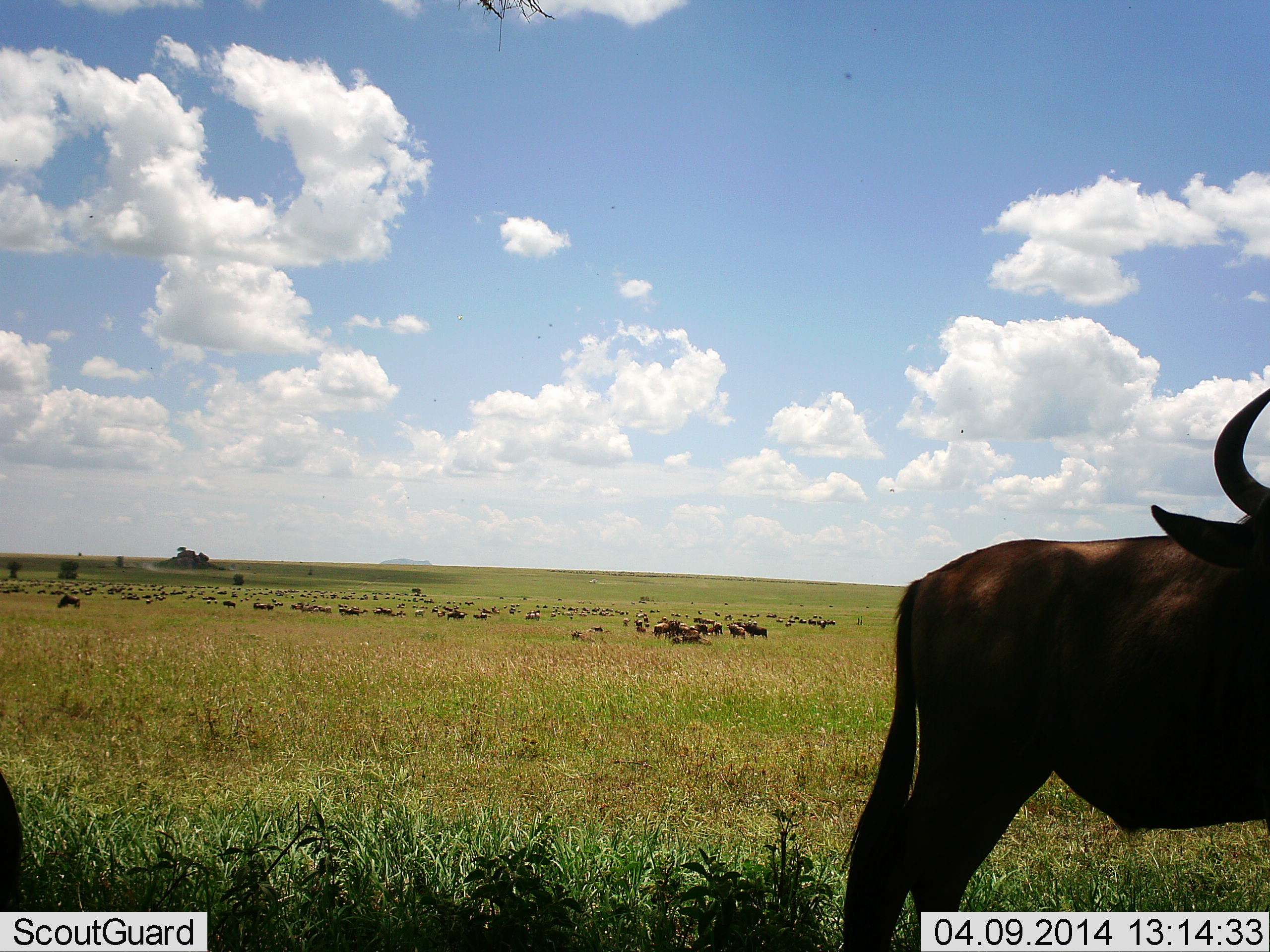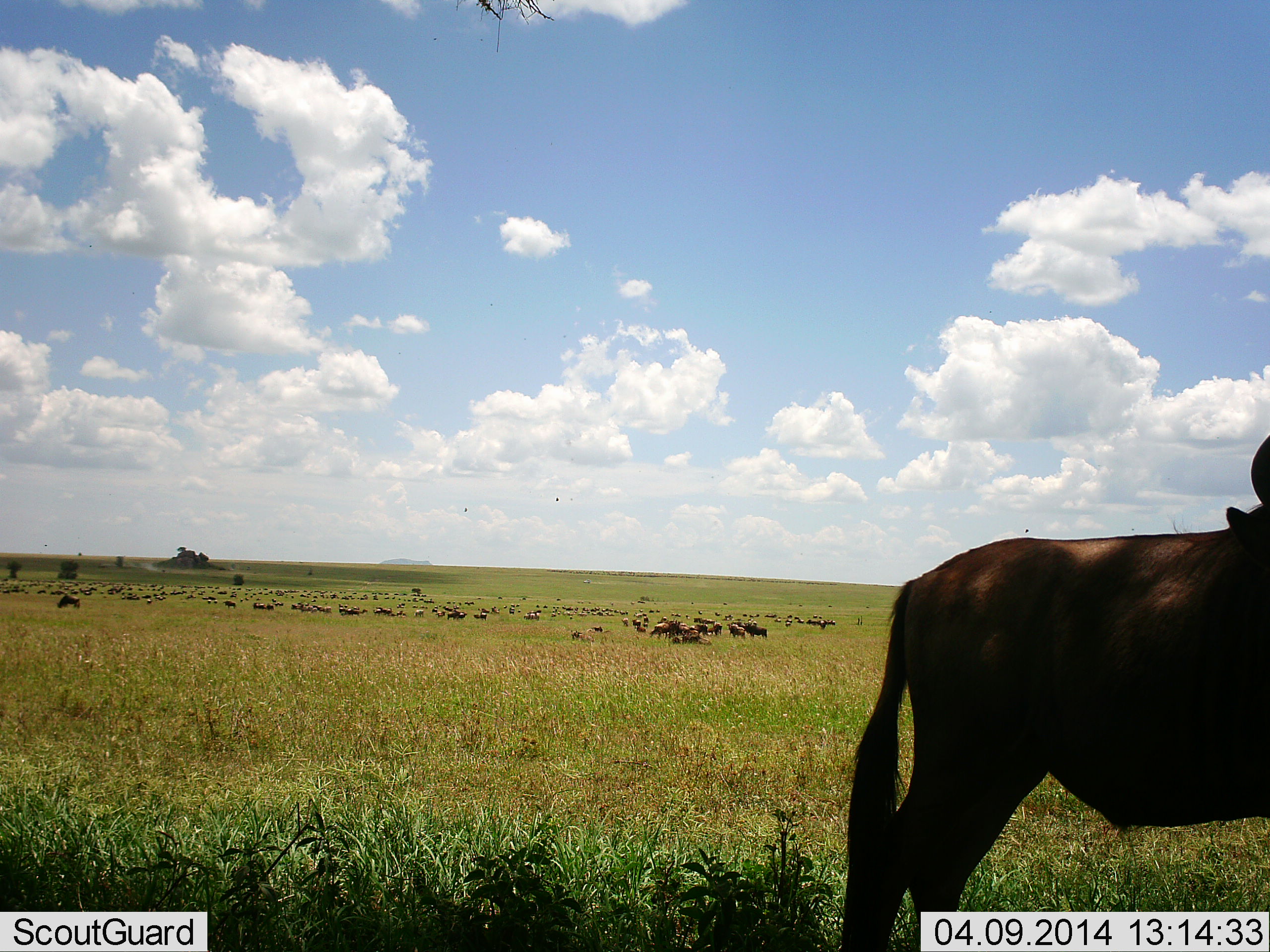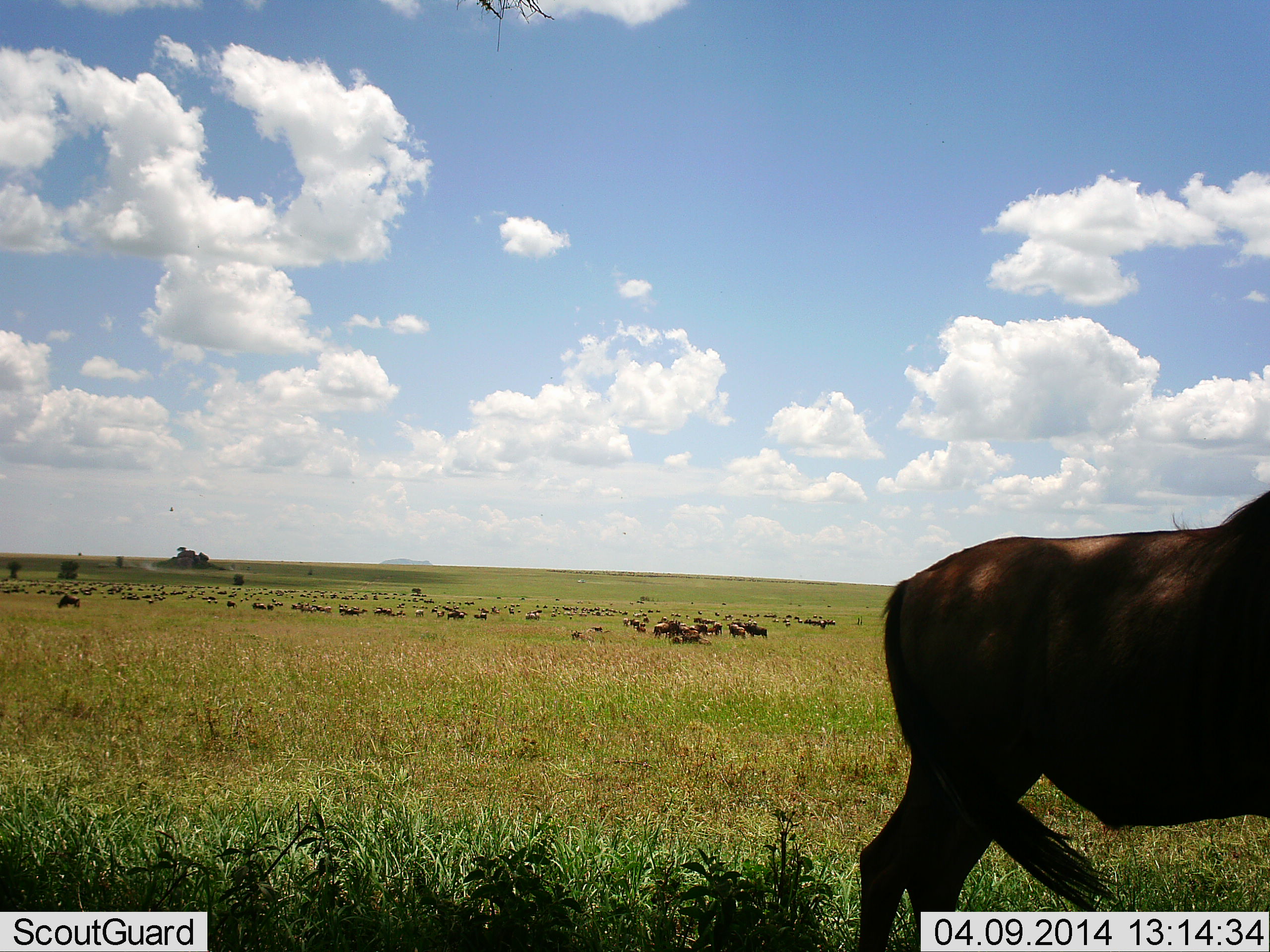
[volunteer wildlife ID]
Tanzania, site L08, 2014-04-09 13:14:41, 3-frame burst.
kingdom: Animalia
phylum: Chordata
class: Mammalia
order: Artiodactyla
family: Bovidae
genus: Connochaetes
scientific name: Connochaetes taurinus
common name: blue wildebeest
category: wildebeest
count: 51+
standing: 85%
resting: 35%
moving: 27%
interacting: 9%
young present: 0%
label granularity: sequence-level